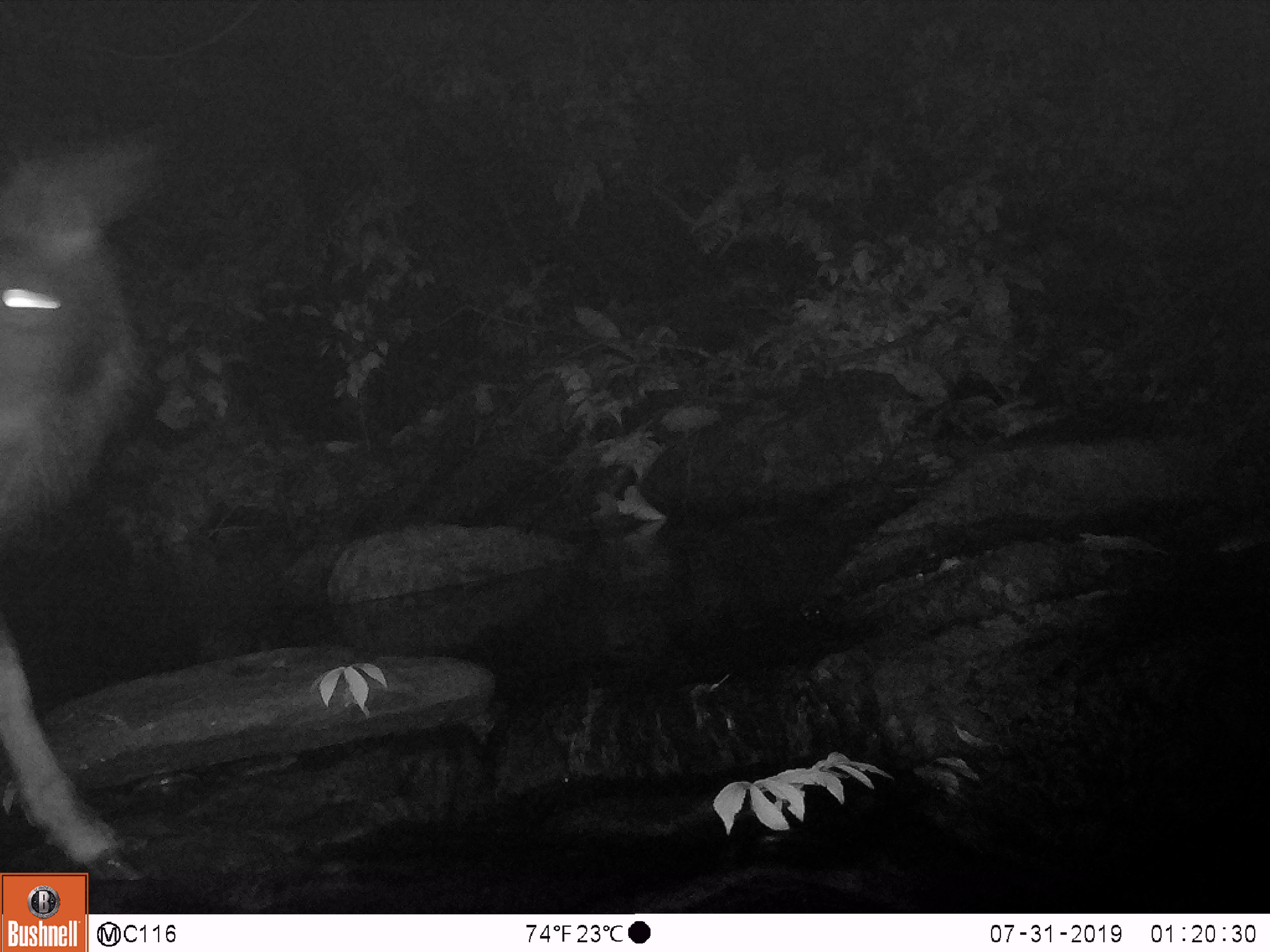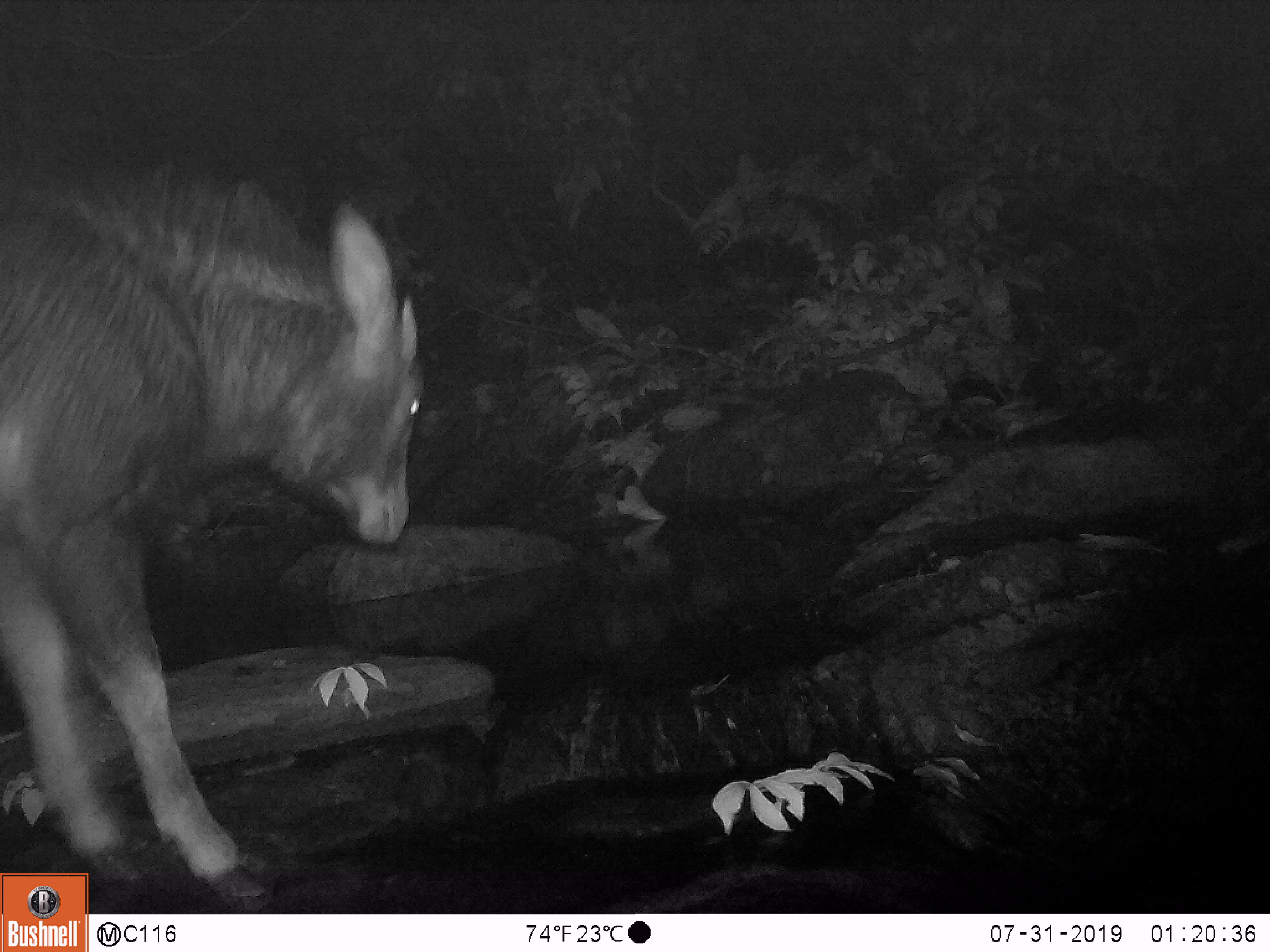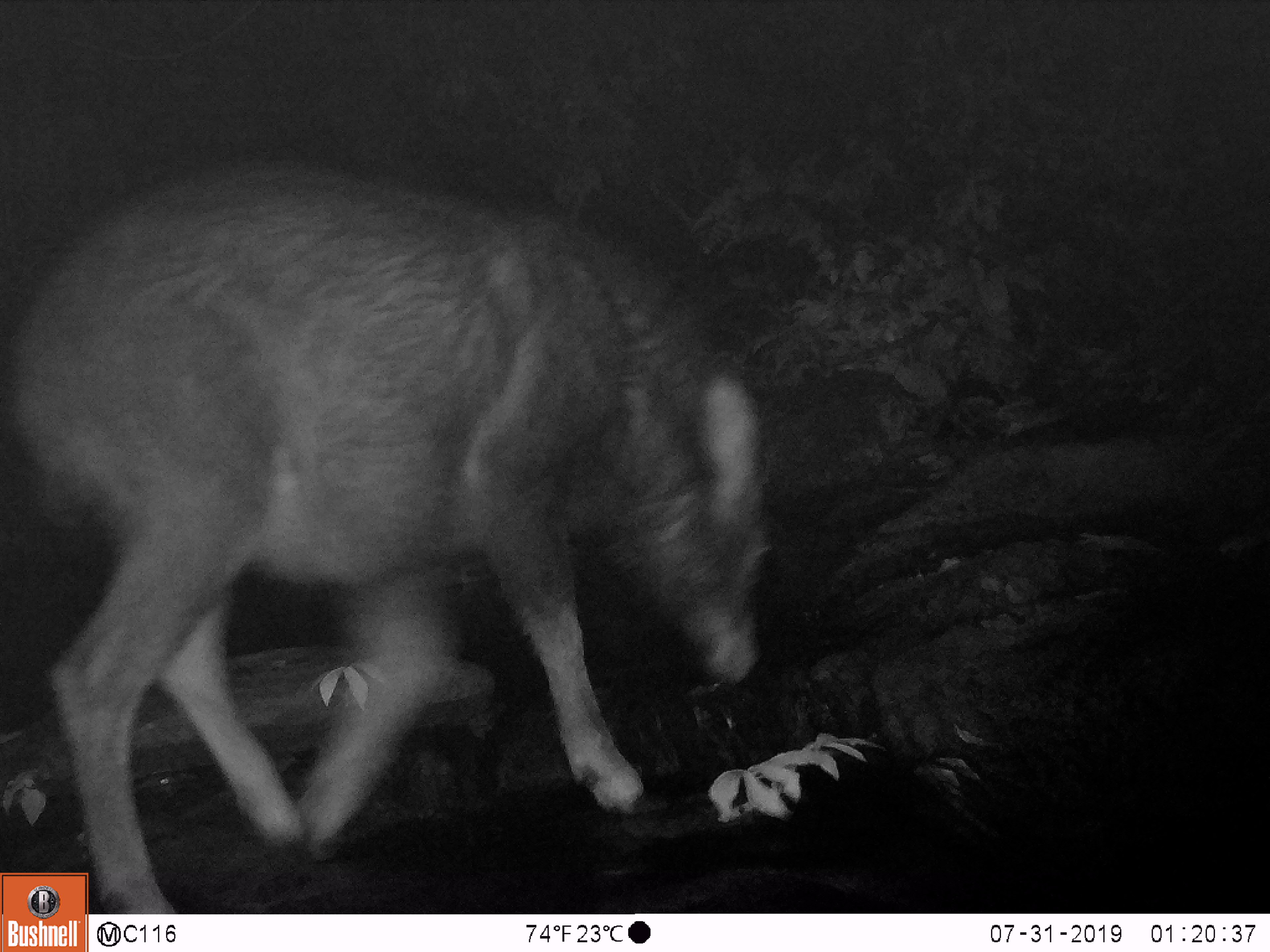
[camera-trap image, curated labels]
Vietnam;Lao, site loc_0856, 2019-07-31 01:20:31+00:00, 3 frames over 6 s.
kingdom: Animalia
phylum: Chordata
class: Mammalia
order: Artiodactyla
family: Bovidae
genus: Capricornis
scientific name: Capricornis sumatraensis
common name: chinese serow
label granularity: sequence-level